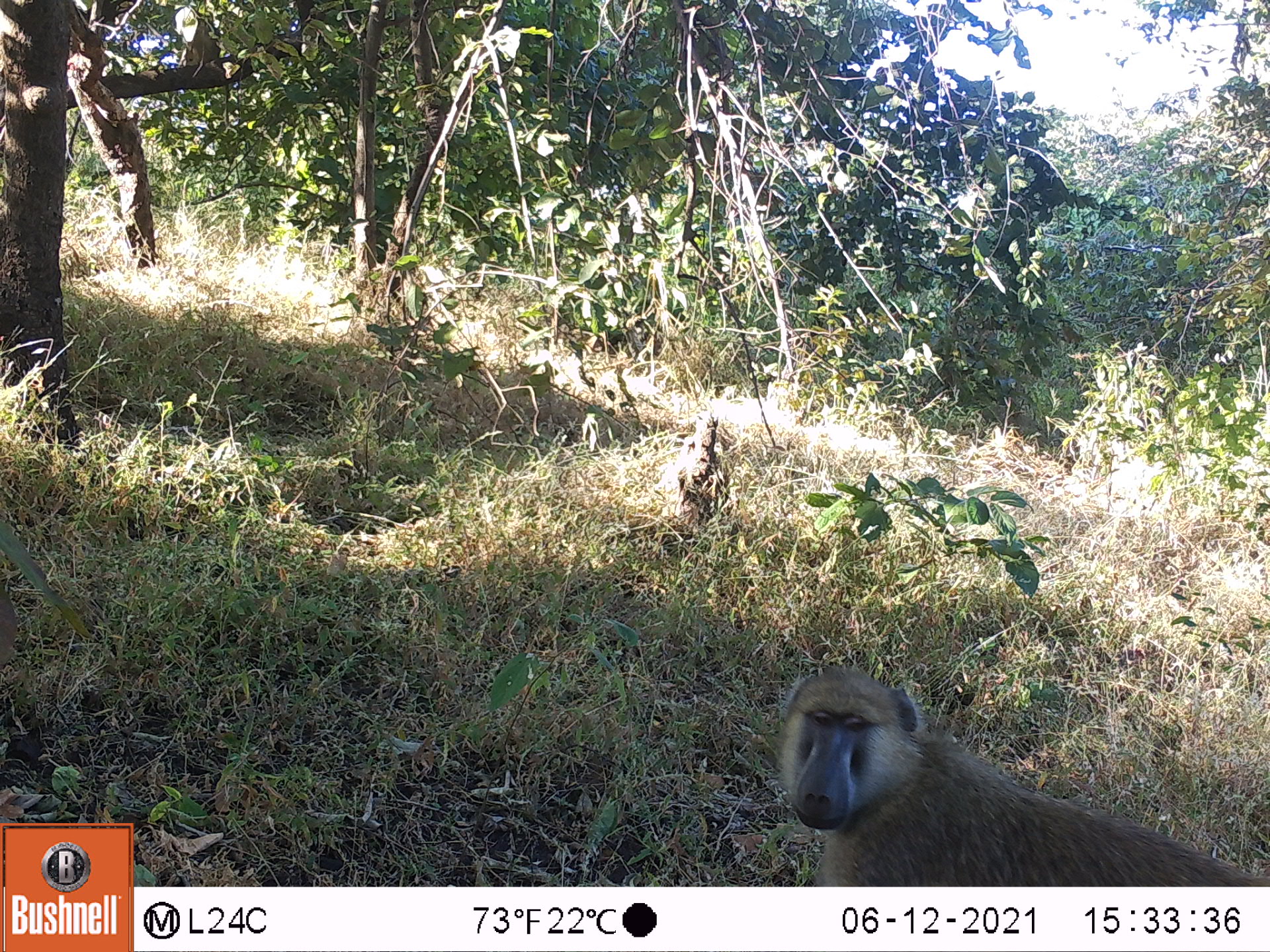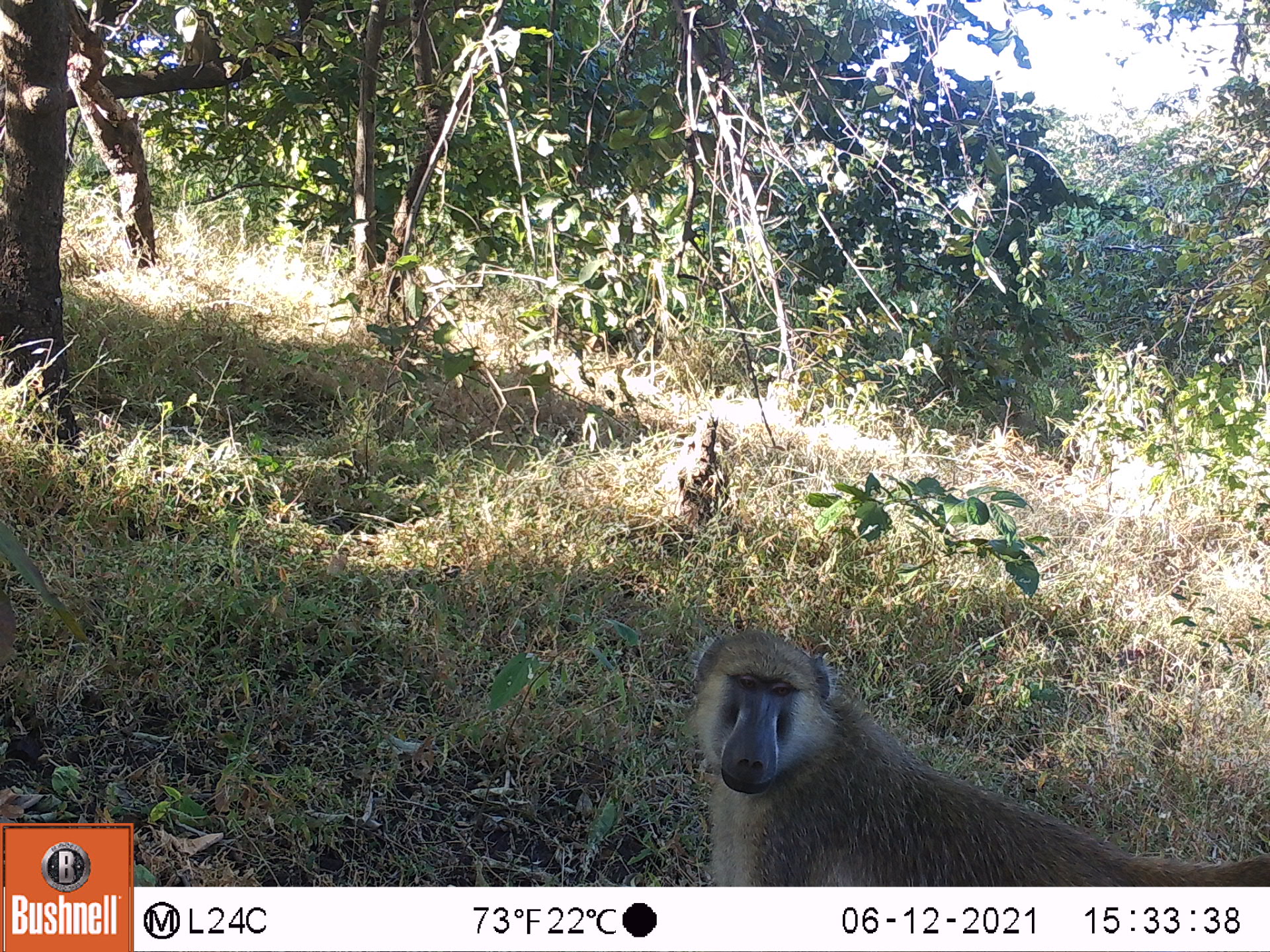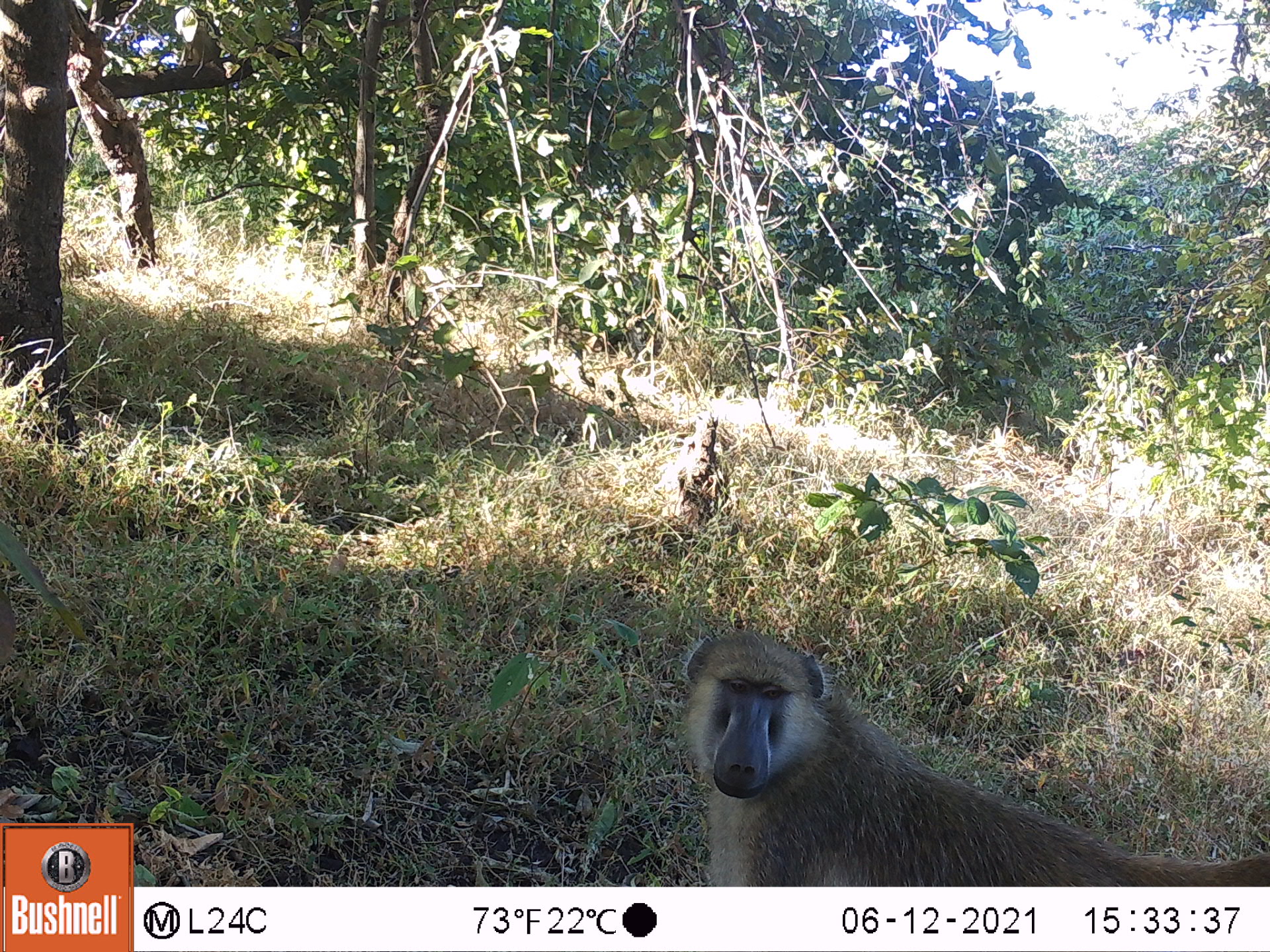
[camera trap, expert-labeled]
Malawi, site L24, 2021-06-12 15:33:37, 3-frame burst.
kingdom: Animalia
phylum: Chordata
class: Mammalia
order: Primates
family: Cercopithecidae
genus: Papio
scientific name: Papio cynocephalus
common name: yellow baboon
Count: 1.